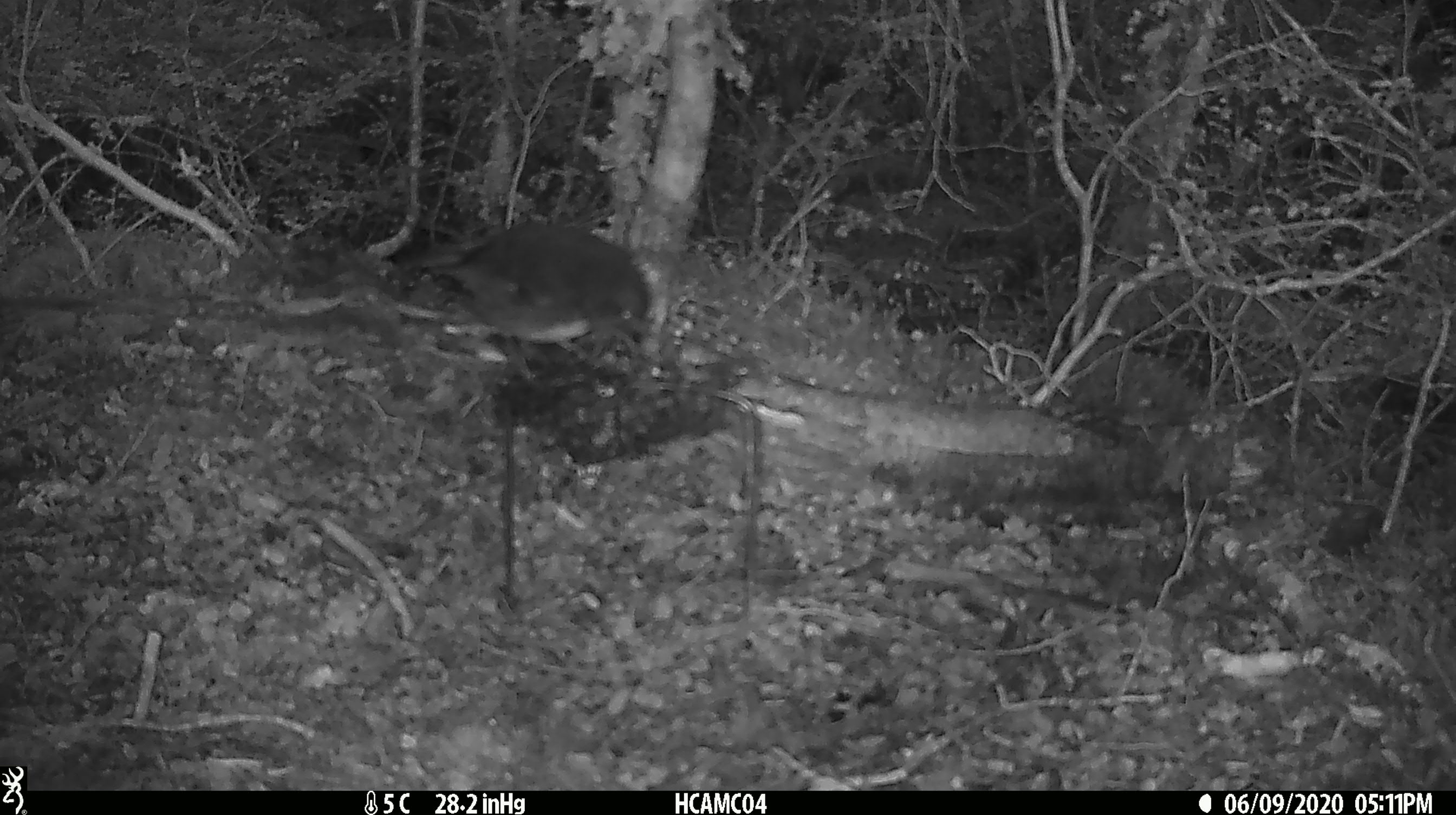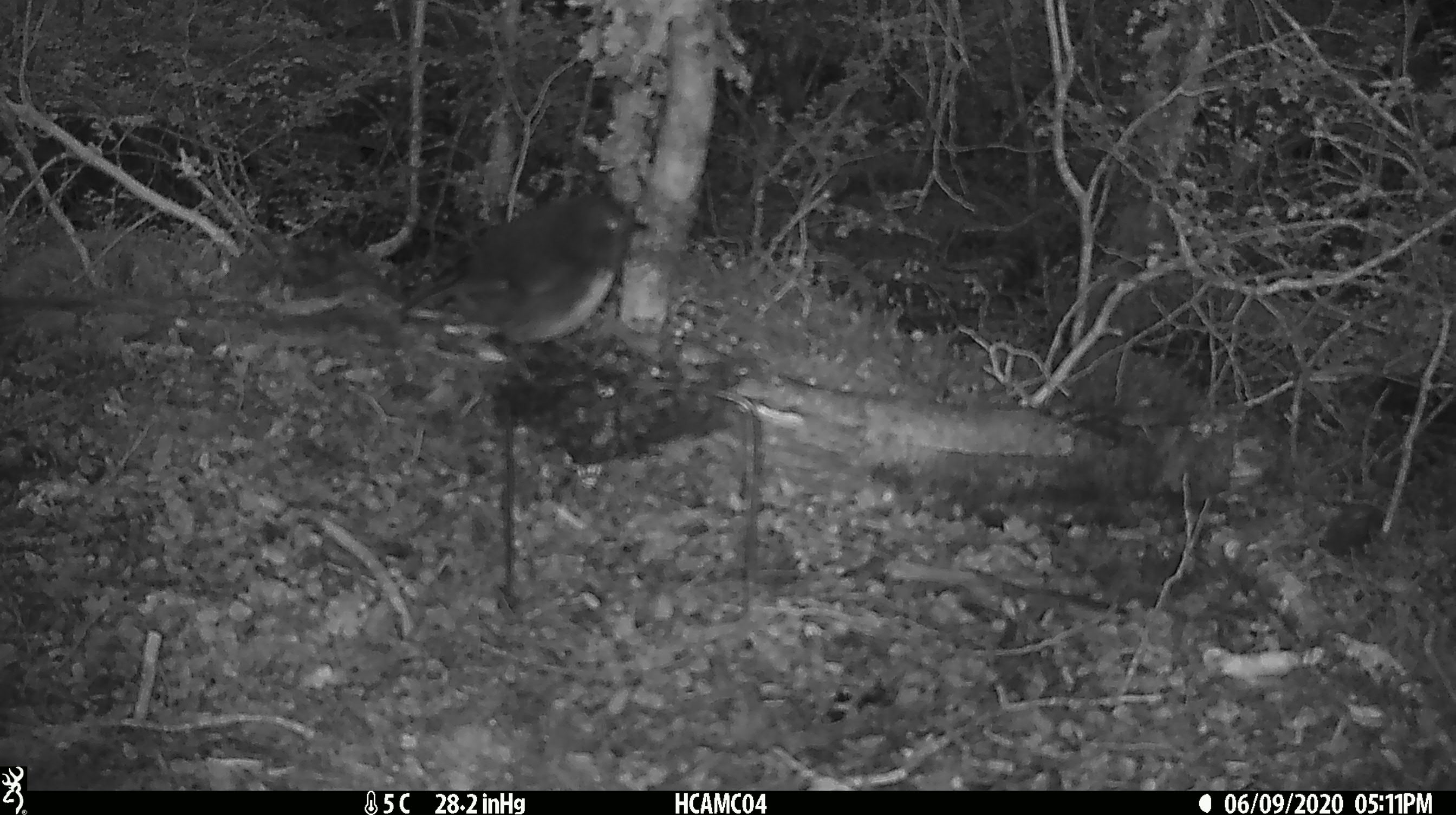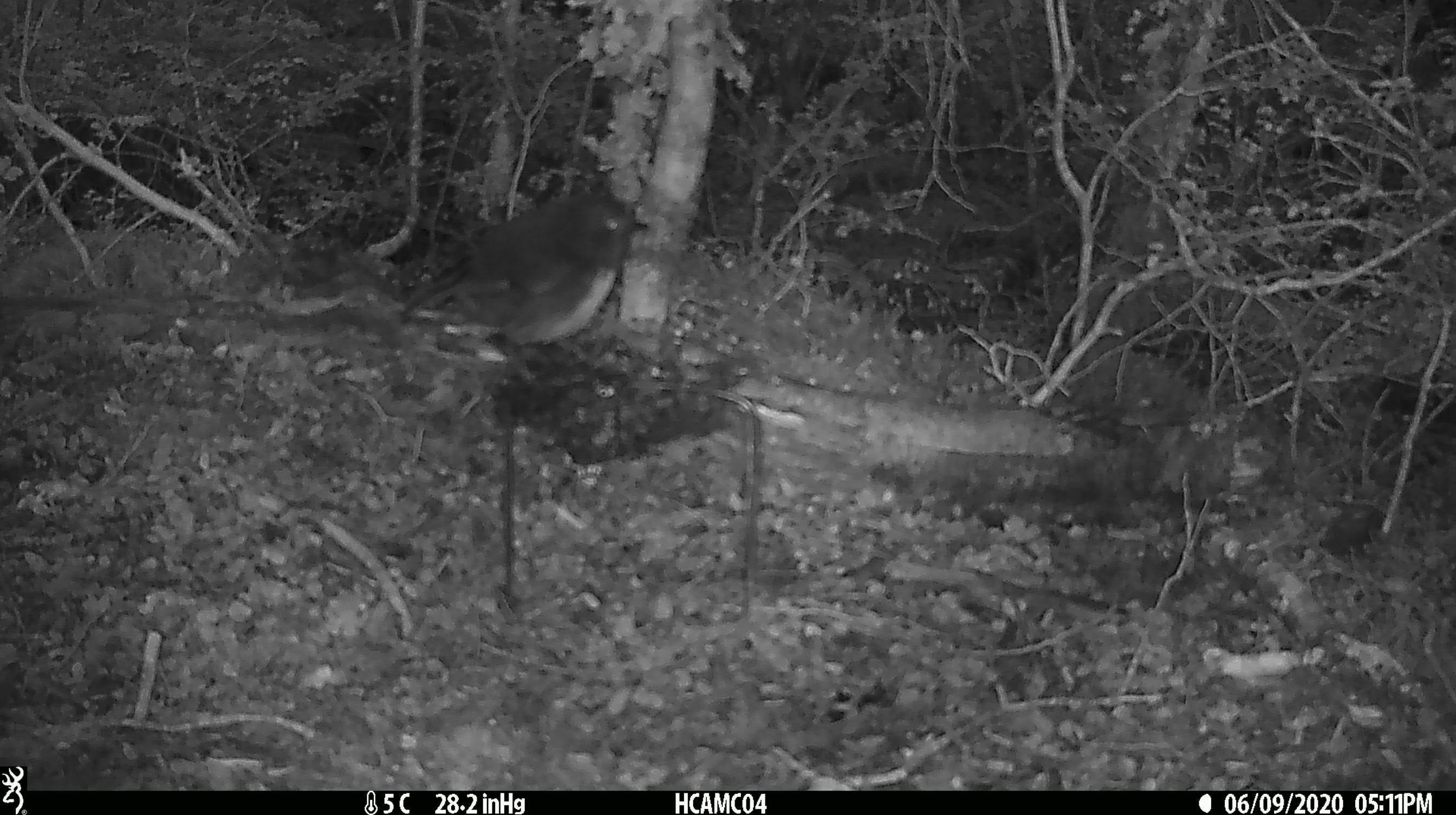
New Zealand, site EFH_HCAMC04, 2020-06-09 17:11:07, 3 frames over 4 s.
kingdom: Animalia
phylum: Chordata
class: Aves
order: Passeriformes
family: Petroicidae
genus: Petroica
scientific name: Petroica australis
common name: new zealand robin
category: robin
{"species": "robin (new zealand robin) (Petroica australis)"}